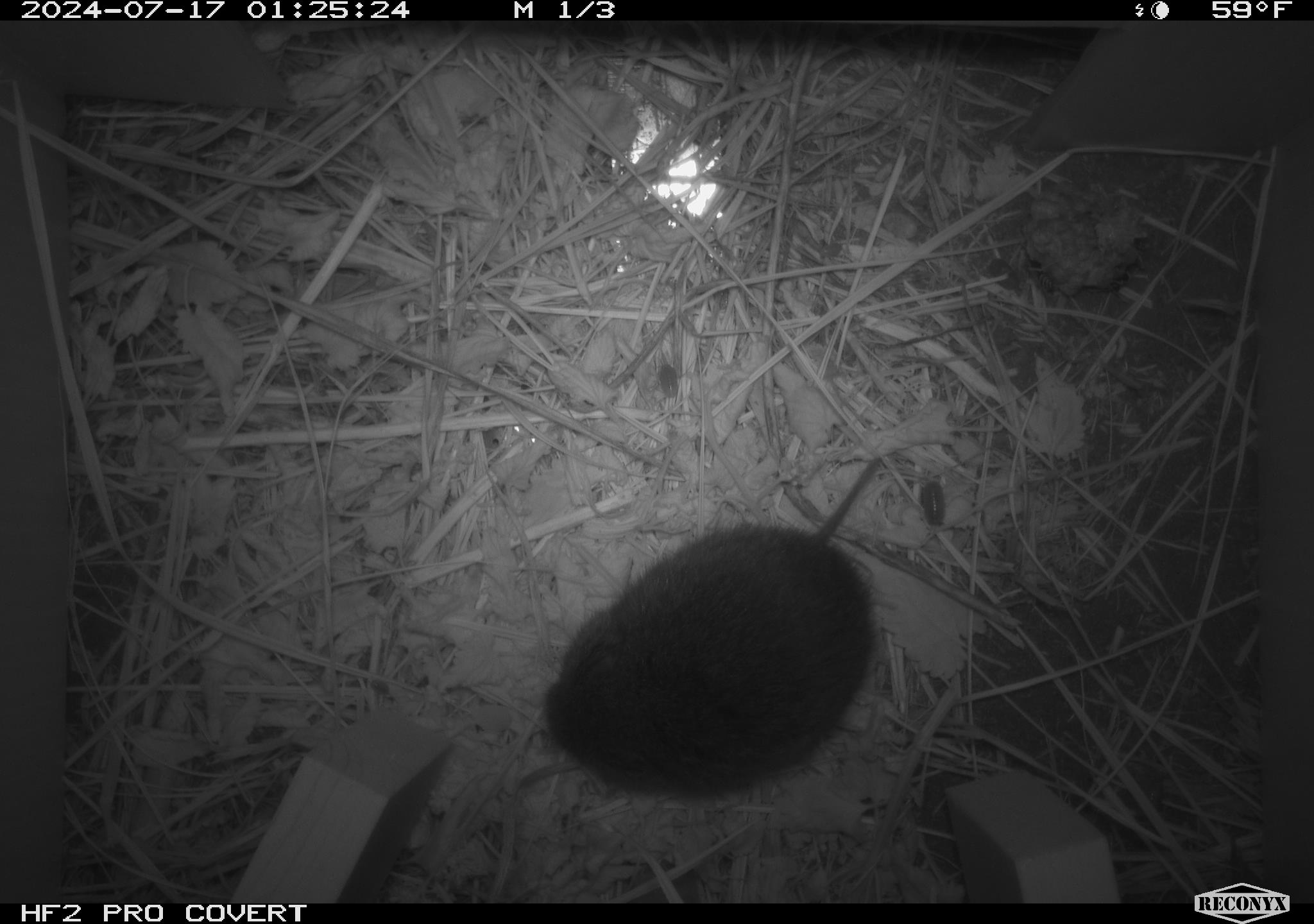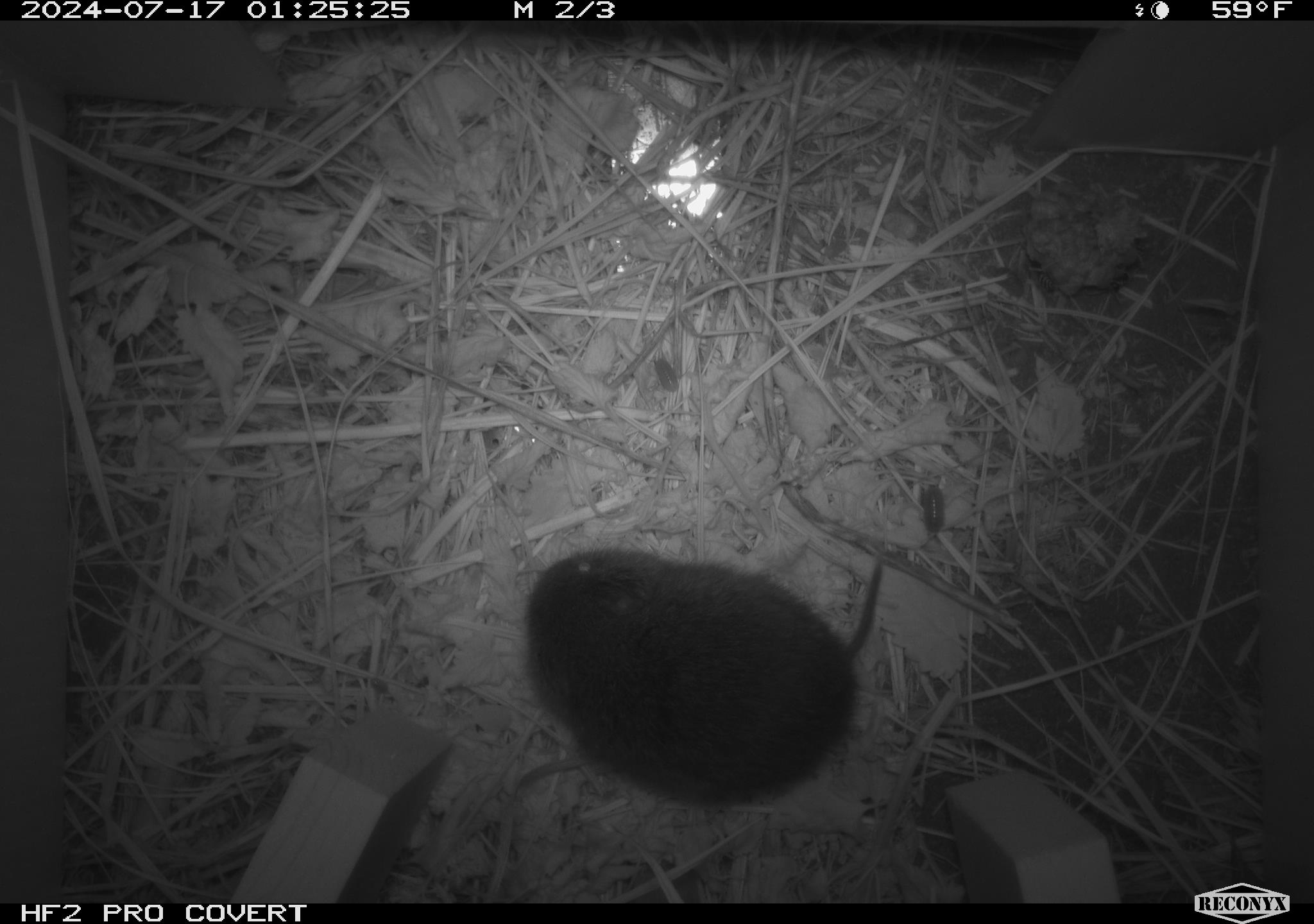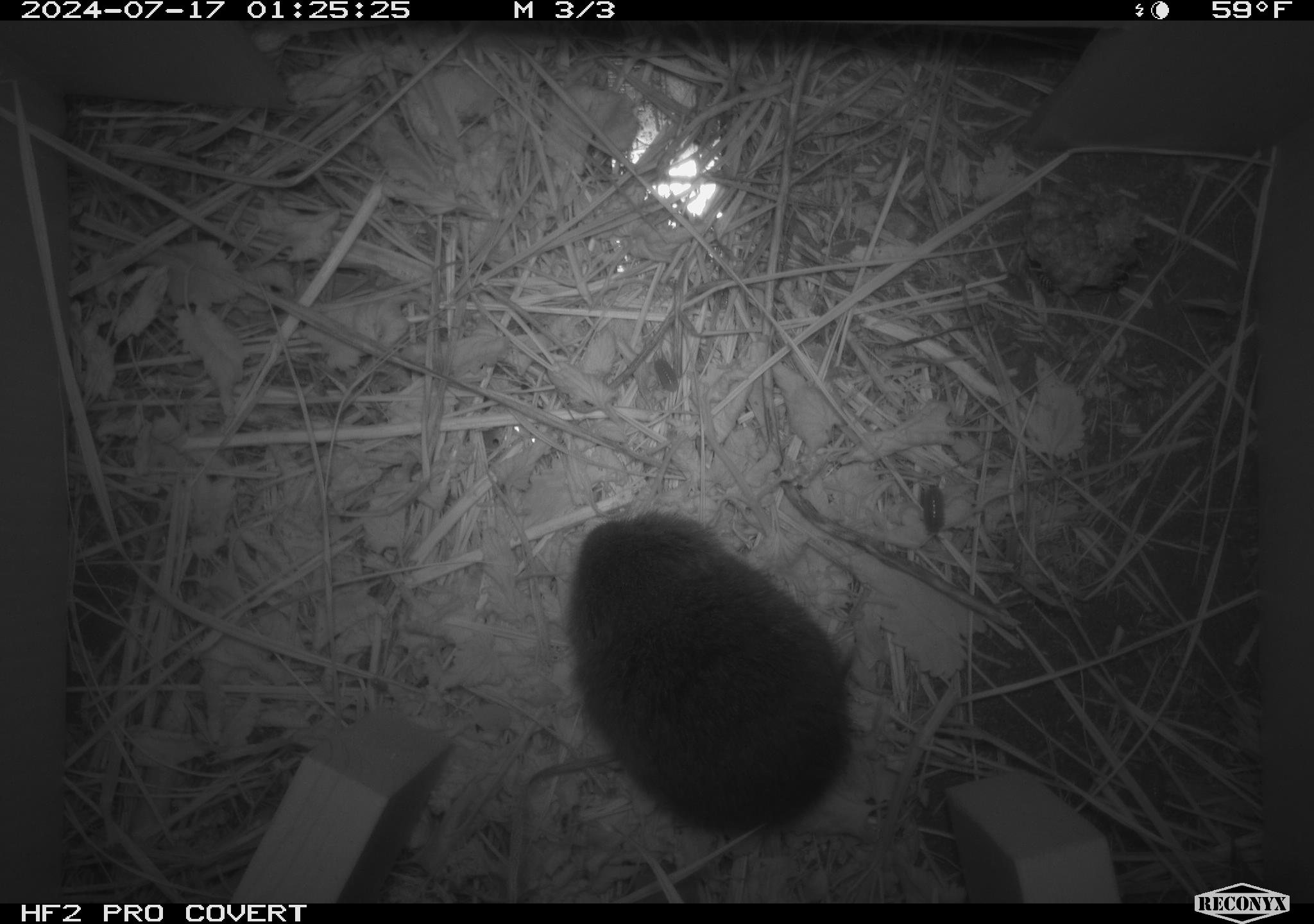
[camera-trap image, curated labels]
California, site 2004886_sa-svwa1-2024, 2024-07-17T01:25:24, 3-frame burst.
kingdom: Animalia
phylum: Arthropoda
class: Insecta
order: Hymenoptera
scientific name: Hymenoptera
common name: ants, bees, wasps, and sawflies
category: hymenoptera order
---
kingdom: Animalia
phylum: Chordata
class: Mammalia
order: Rodentia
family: Cricetidae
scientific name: Arvicolinae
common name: voles, lemmings, and muskrats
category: arvicolinae subfamily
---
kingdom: Animalia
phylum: Arthropoda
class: Malacostraca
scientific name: Malacostraca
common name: amphipods, crabs, isopods, krill, lobsters and shrimps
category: malacostracan